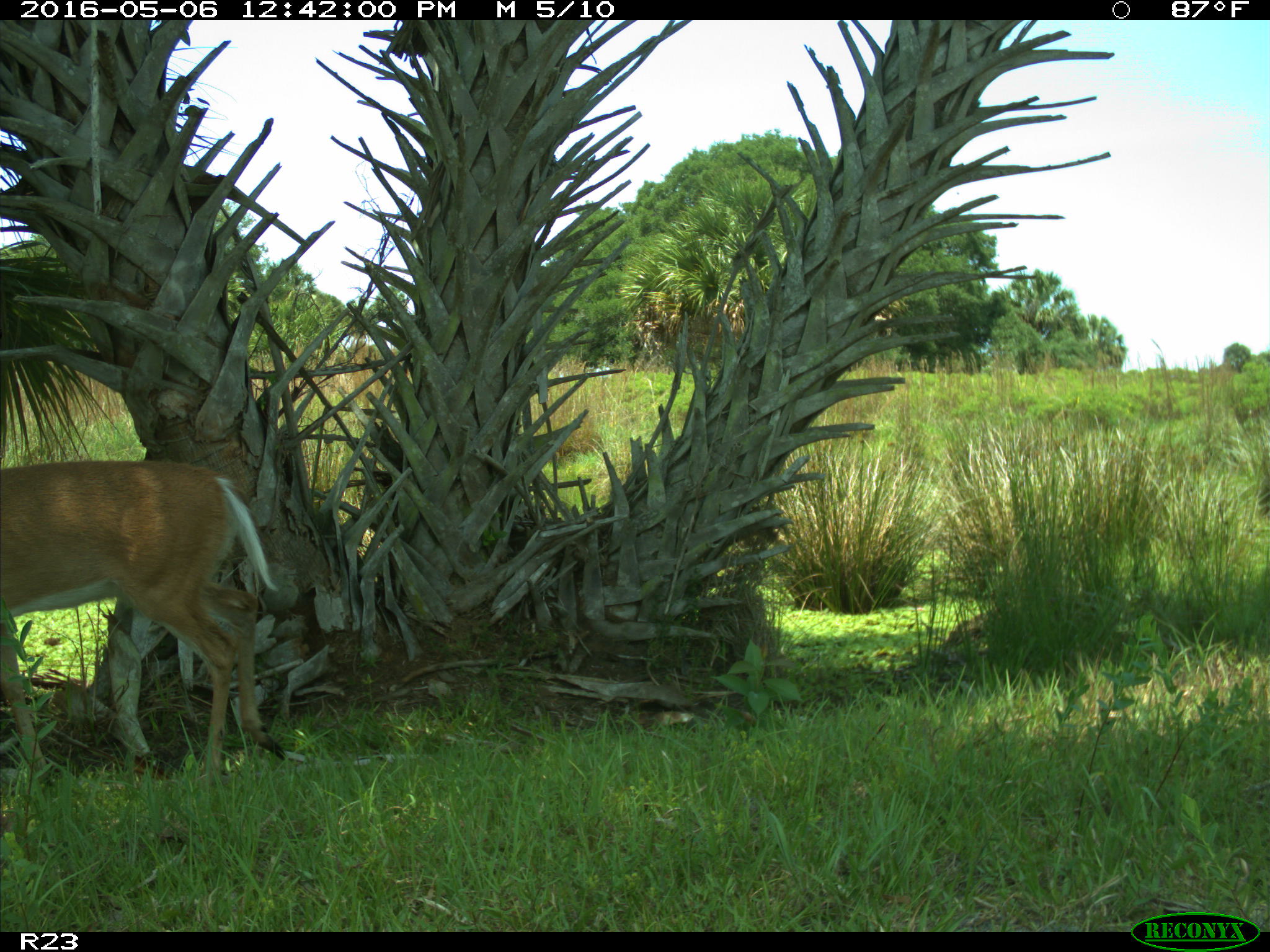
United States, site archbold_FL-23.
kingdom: Animalia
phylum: Chordata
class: Mammalia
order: Artiodactyla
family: Cervidae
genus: Odocoileus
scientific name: Odocoileus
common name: deer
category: unidentified deer